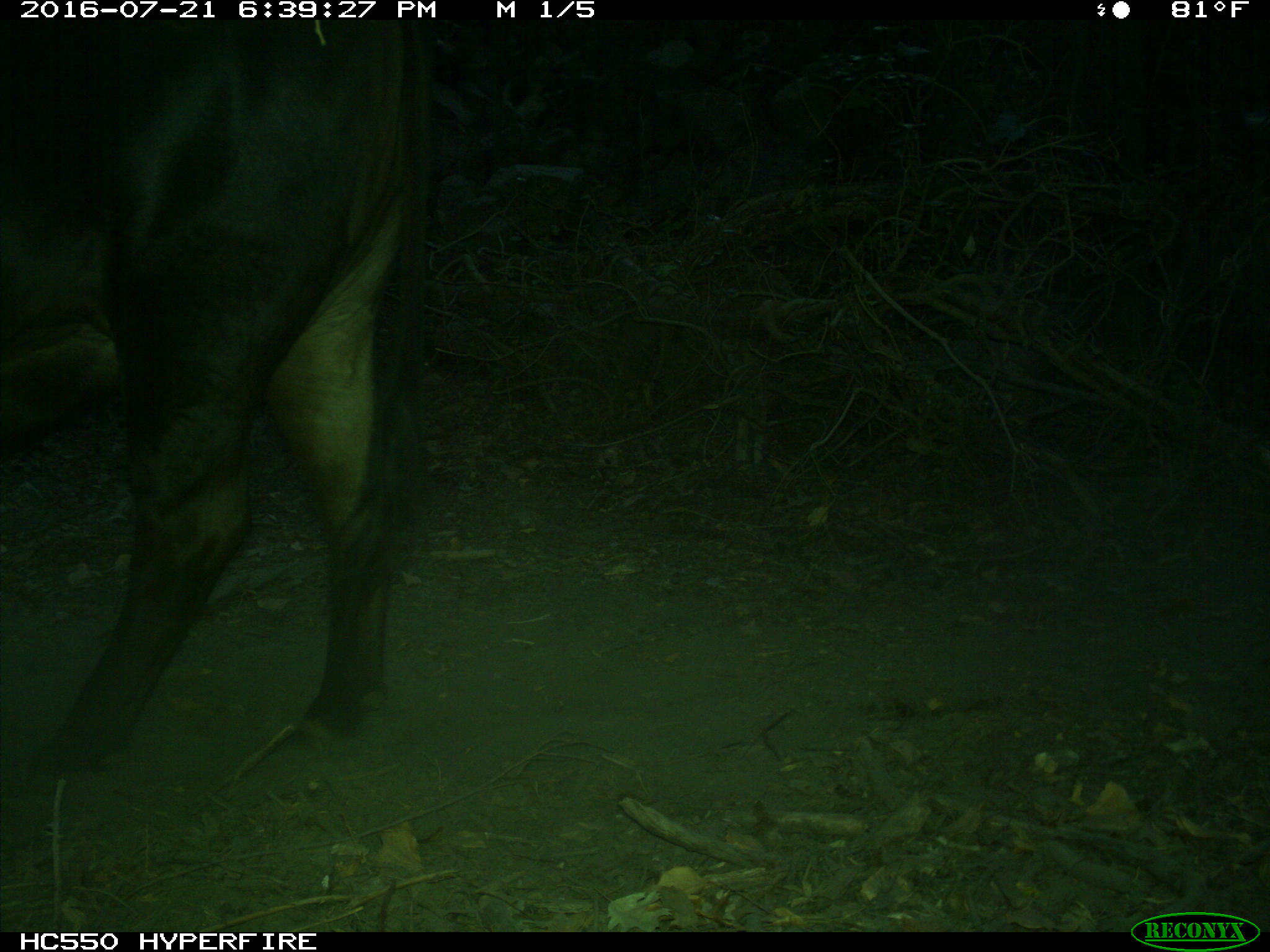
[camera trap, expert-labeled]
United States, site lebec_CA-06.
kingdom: Animalia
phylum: Chordata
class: Mammalia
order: Artiodactyla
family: Bovidae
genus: Bos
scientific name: Bos taurus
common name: domestic cow